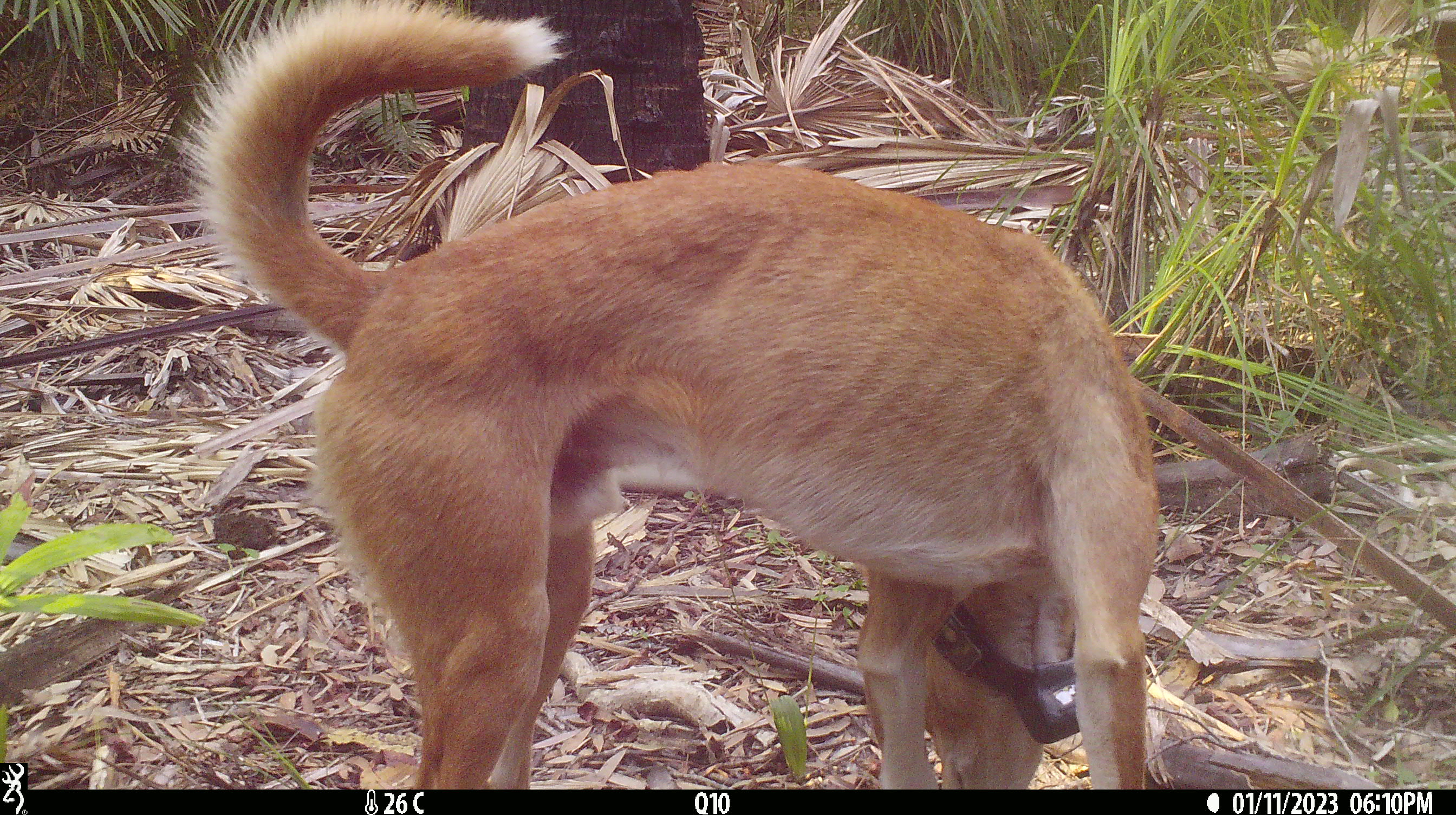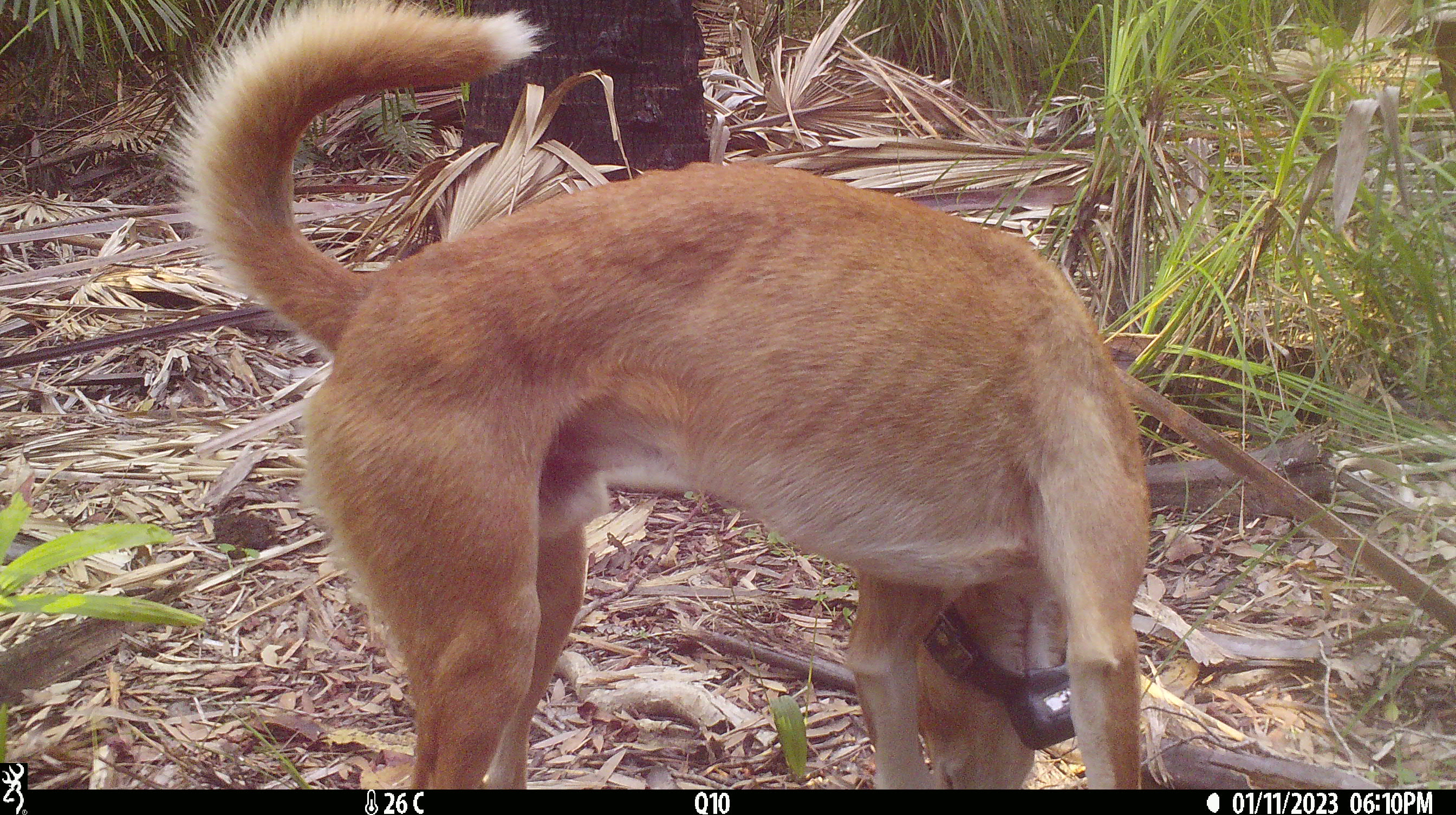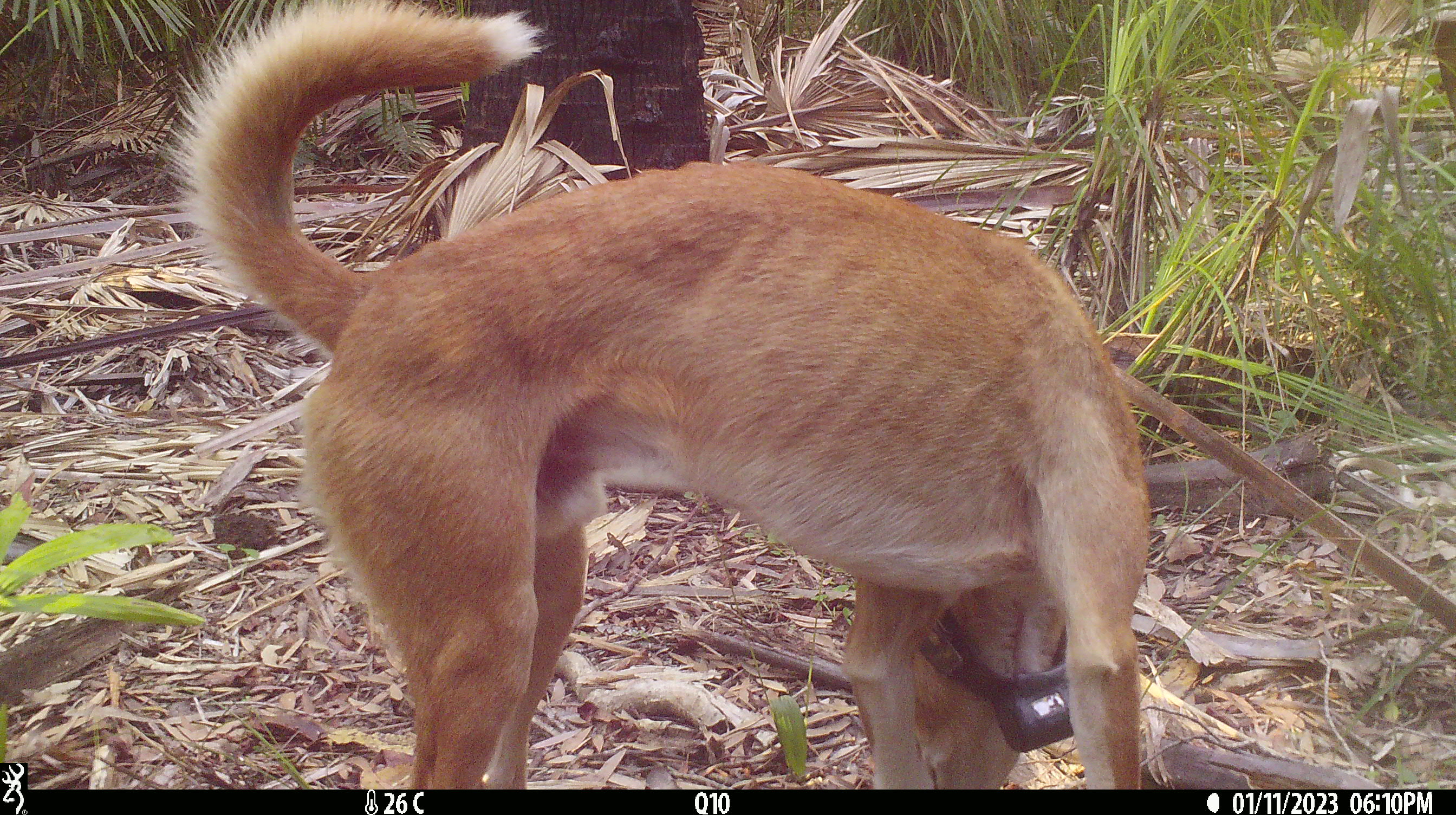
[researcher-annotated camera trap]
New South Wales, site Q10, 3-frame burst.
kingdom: Animalia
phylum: Chordata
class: Mammalia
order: Carnivora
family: Canidae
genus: Canis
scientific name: Canis familiaris dingo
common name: dingo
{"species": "dingo (Canis familiaris dingo)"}